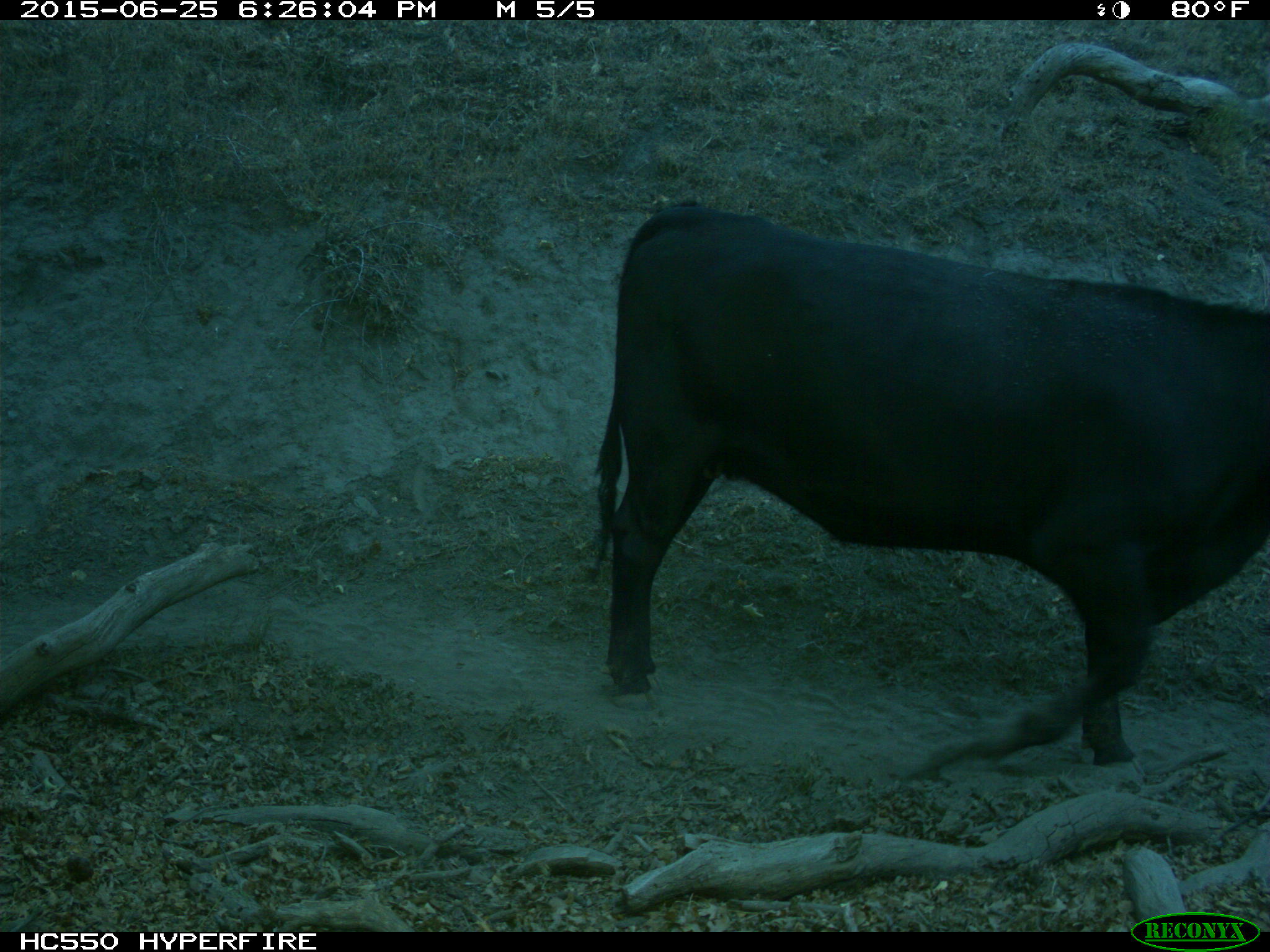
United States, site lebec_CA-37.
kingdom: Animalia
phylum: Chordata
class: Mammalia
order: Artiodactyla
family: Bovidae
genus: Bos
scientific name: Bos taurus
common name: domestic cow